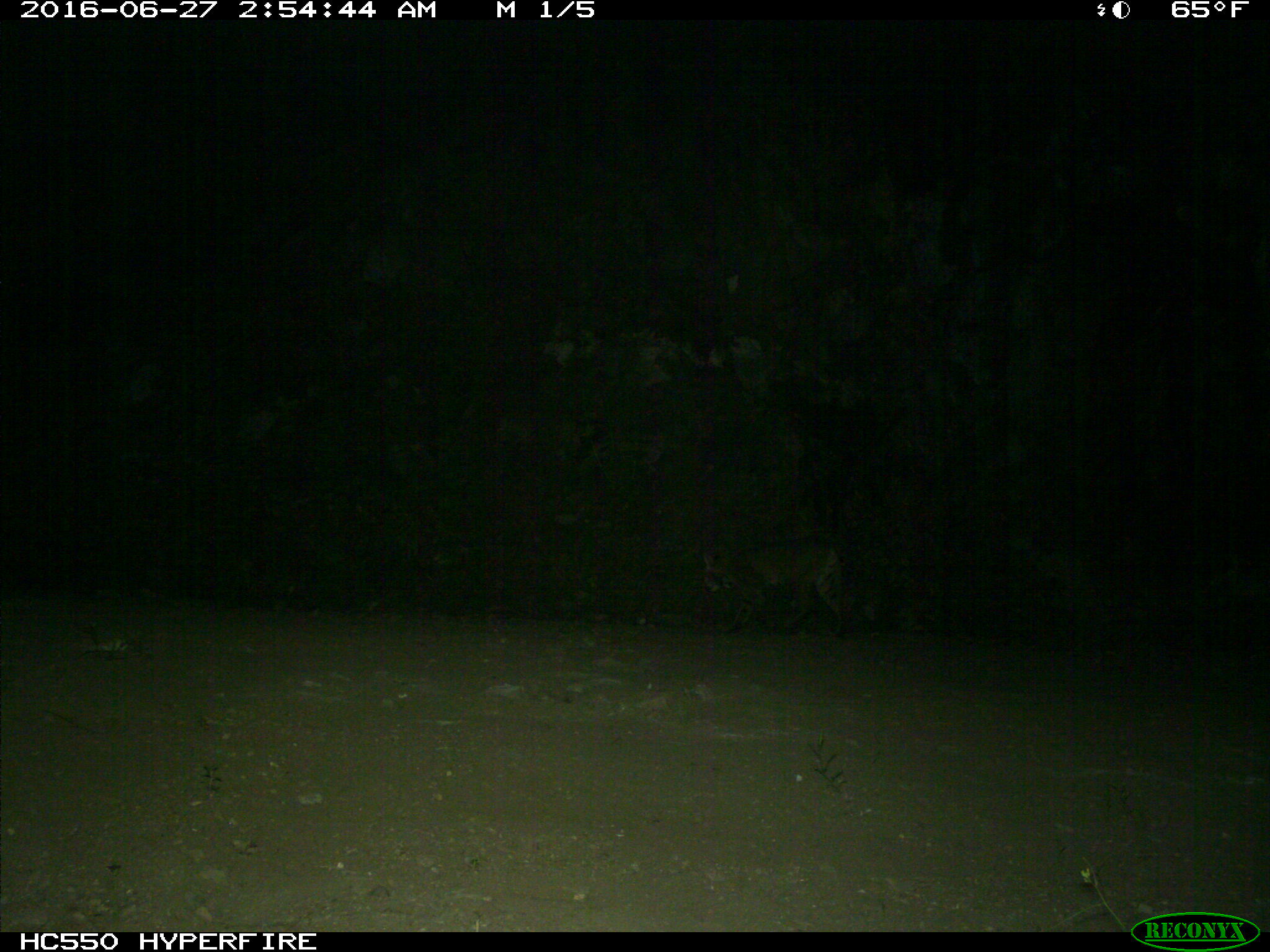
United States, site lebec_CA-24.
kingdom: Animalia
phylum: Chordata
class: Mammalia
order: Carnivora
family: Felidae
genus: Lynx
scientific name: Lynx rufus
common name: bobcat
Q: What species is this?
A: Lynx rufus (bobcat).